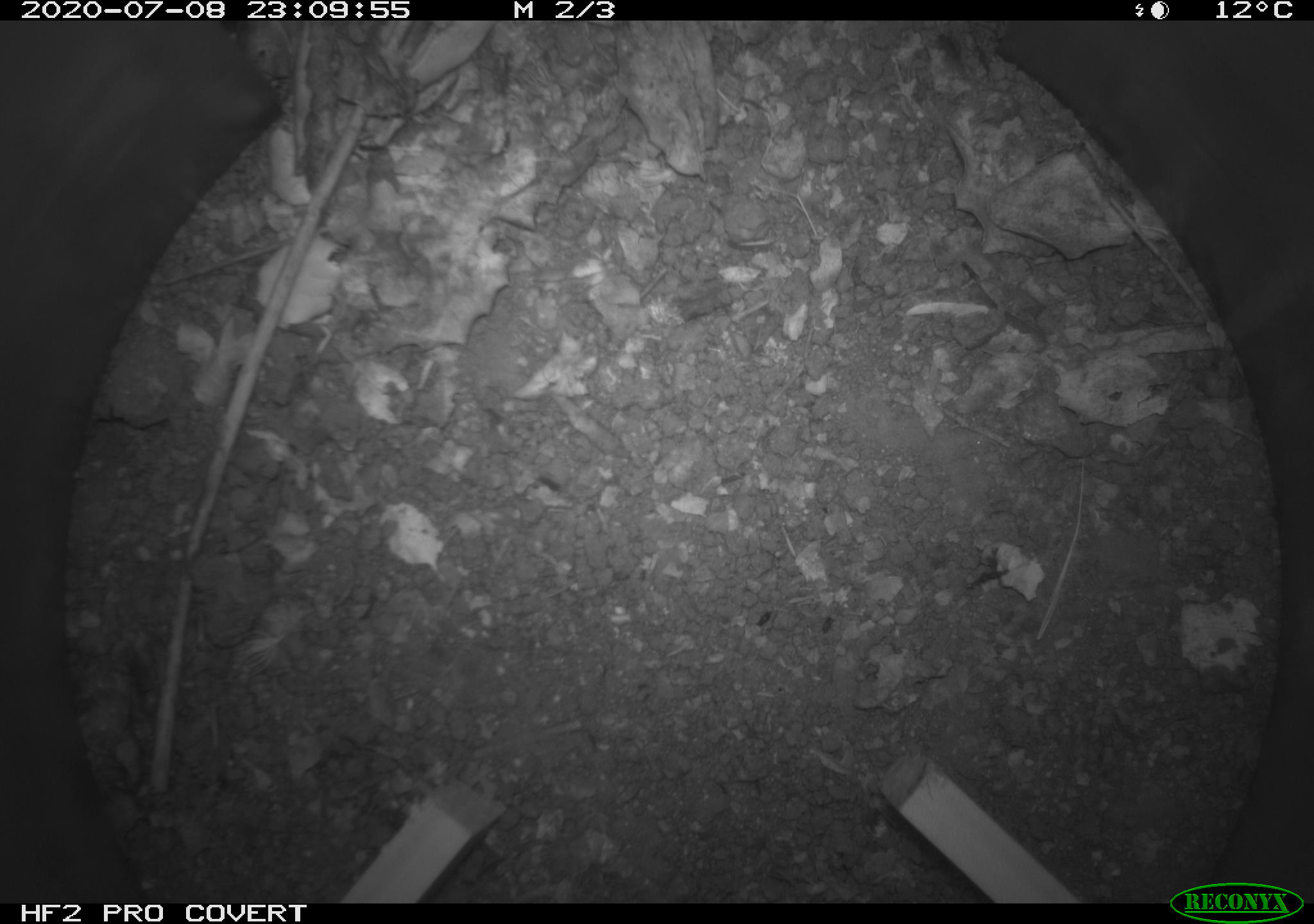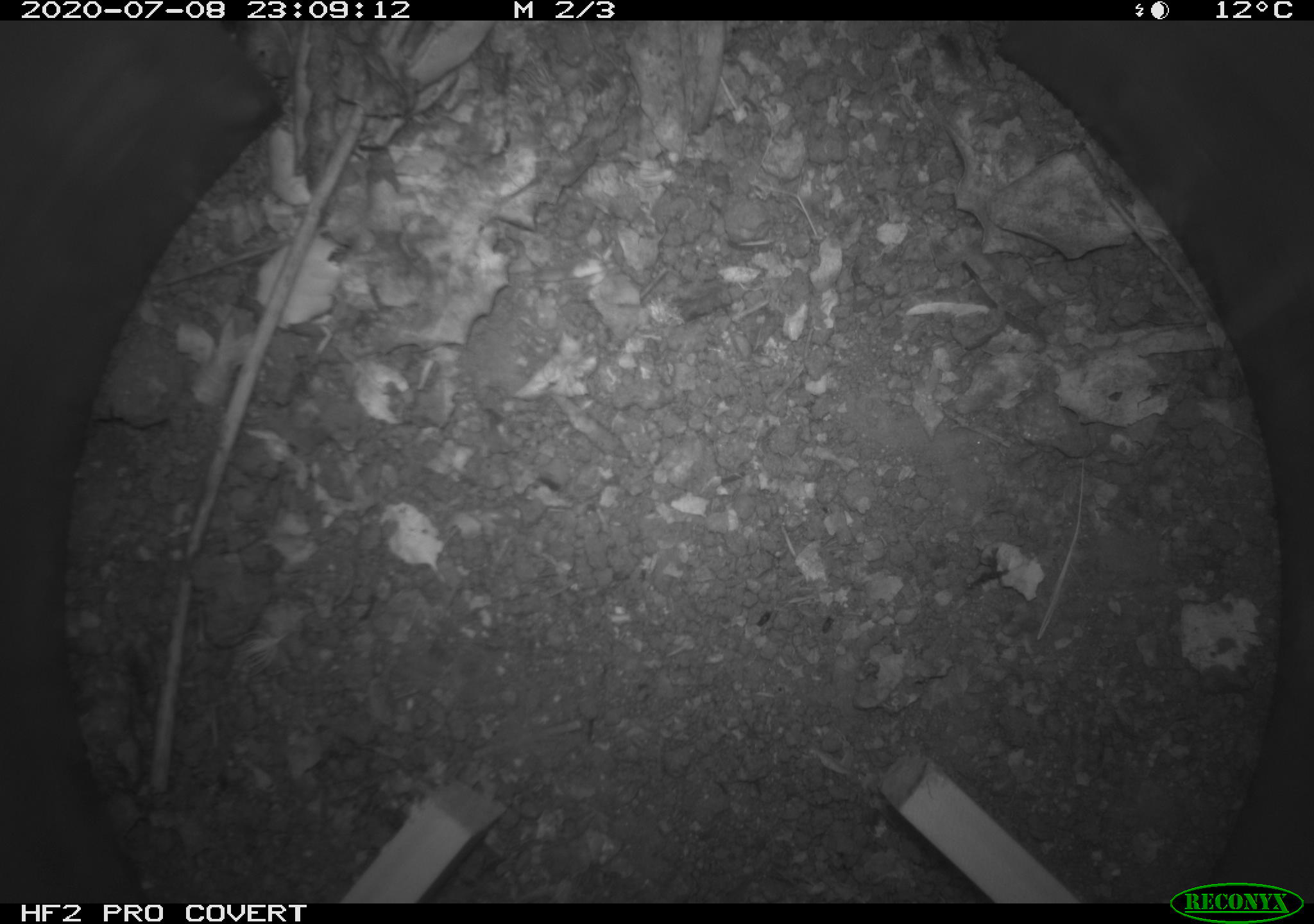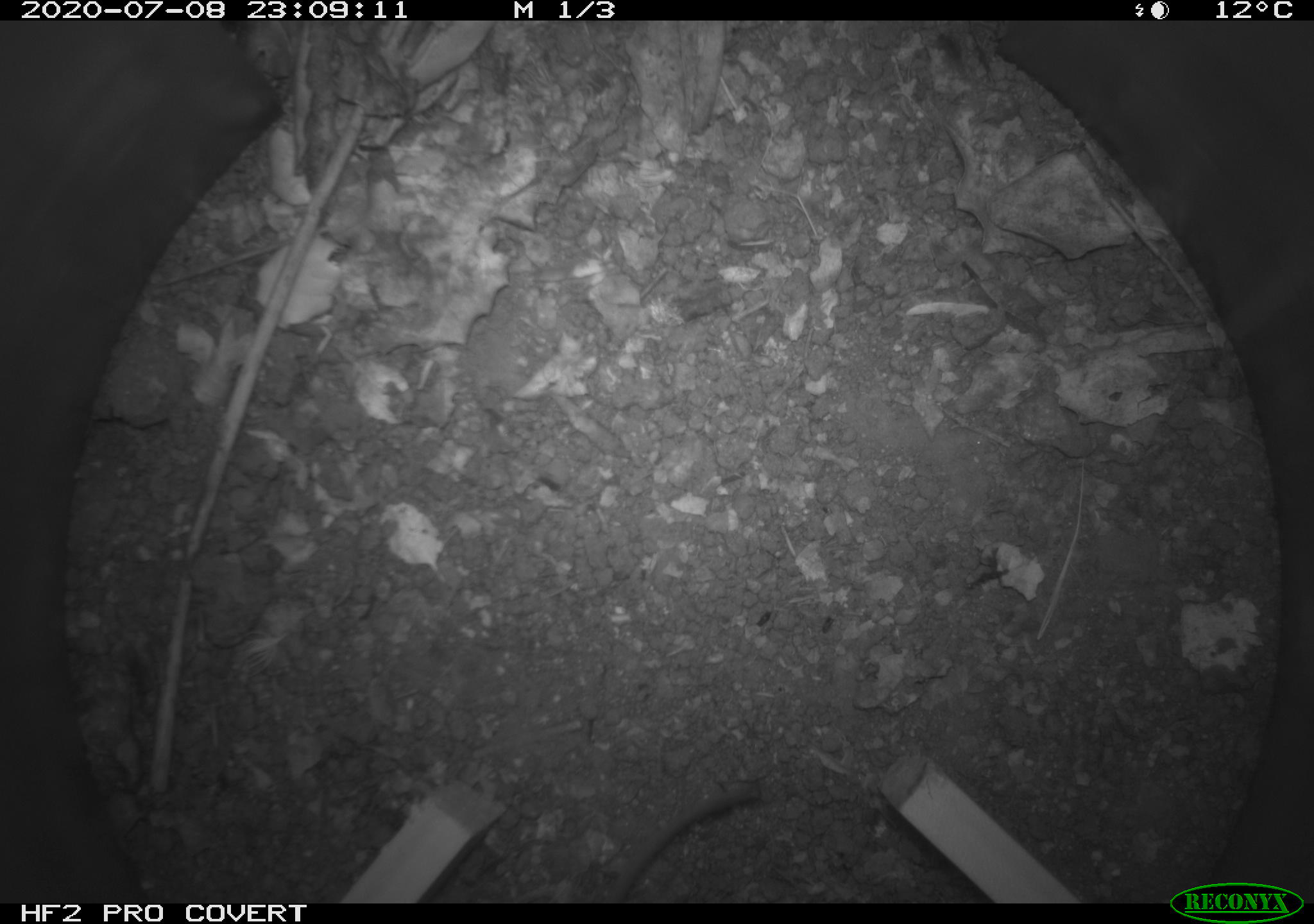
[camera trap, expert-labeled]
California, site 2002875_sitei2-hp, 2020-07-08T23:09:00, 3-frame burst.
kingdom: Animalia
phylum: Chordata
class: Mammalia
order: Rodentia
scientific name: Rodentia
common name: rodent